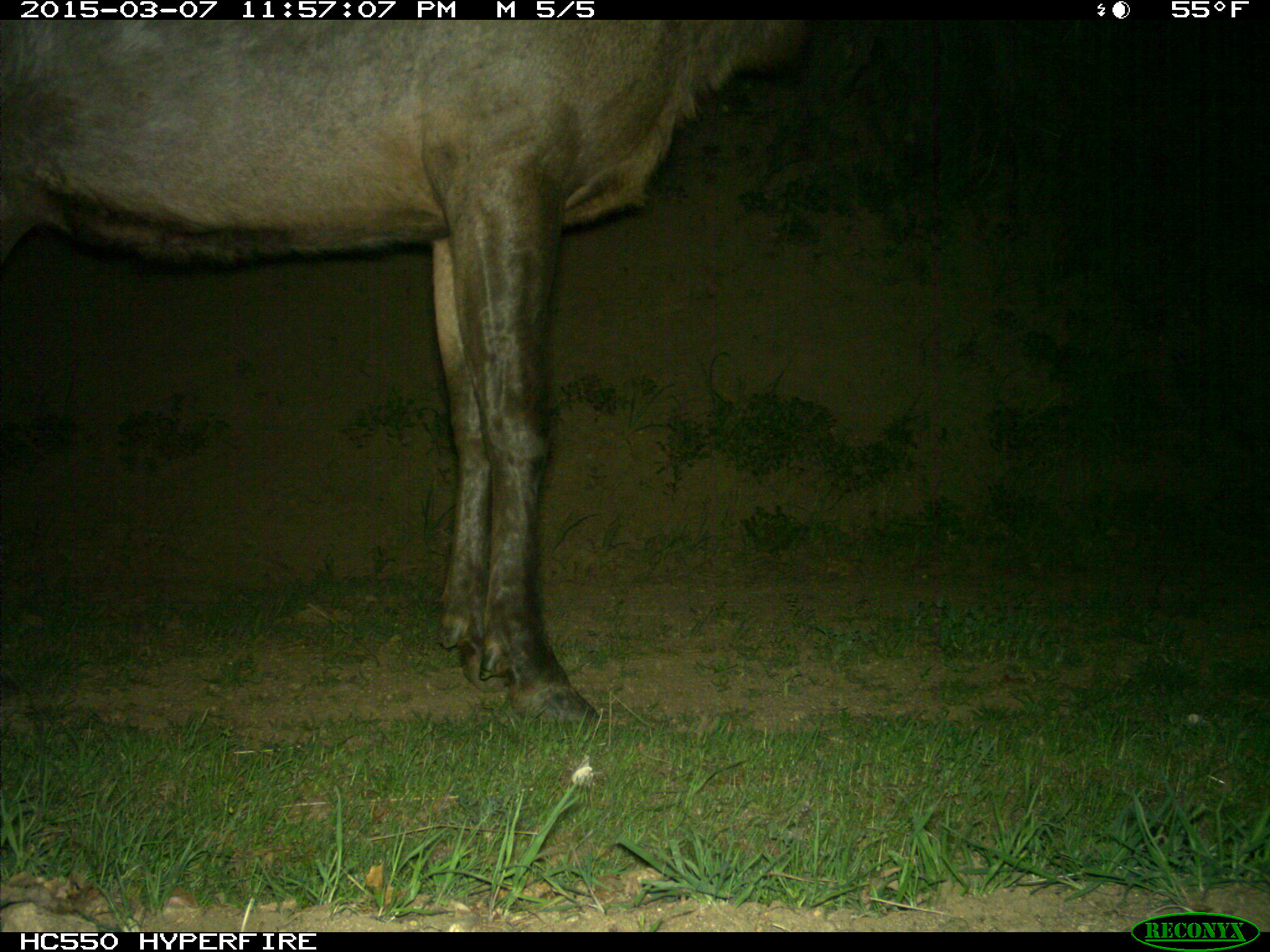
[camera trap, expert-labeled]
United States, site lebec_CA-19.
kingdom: Animalia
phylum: Chordata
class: Mammalia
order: Artiodactyla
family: Cervidae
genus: Cervus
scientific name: Cervus canadensis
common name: elk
Cervus canadensis (elk).